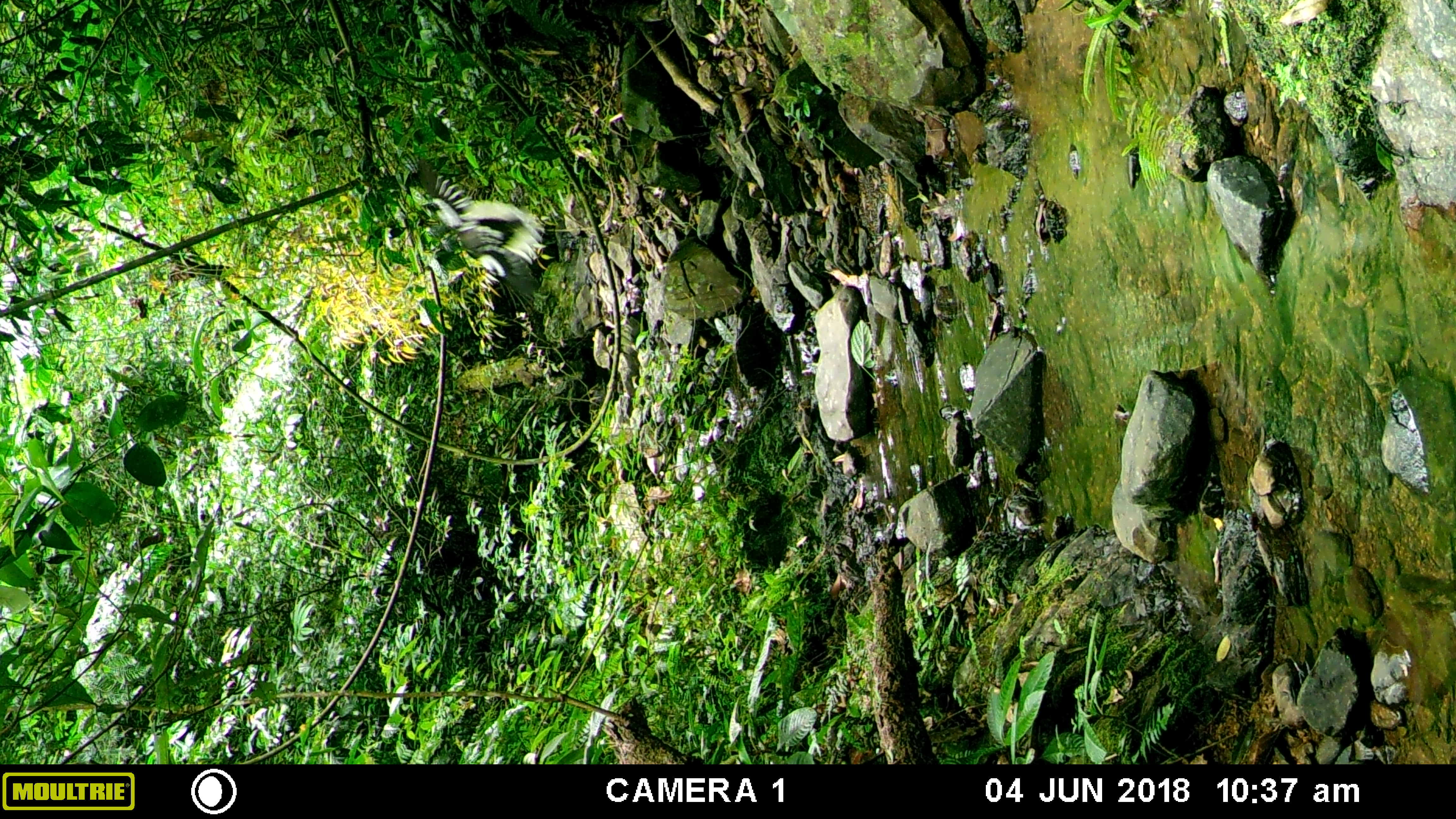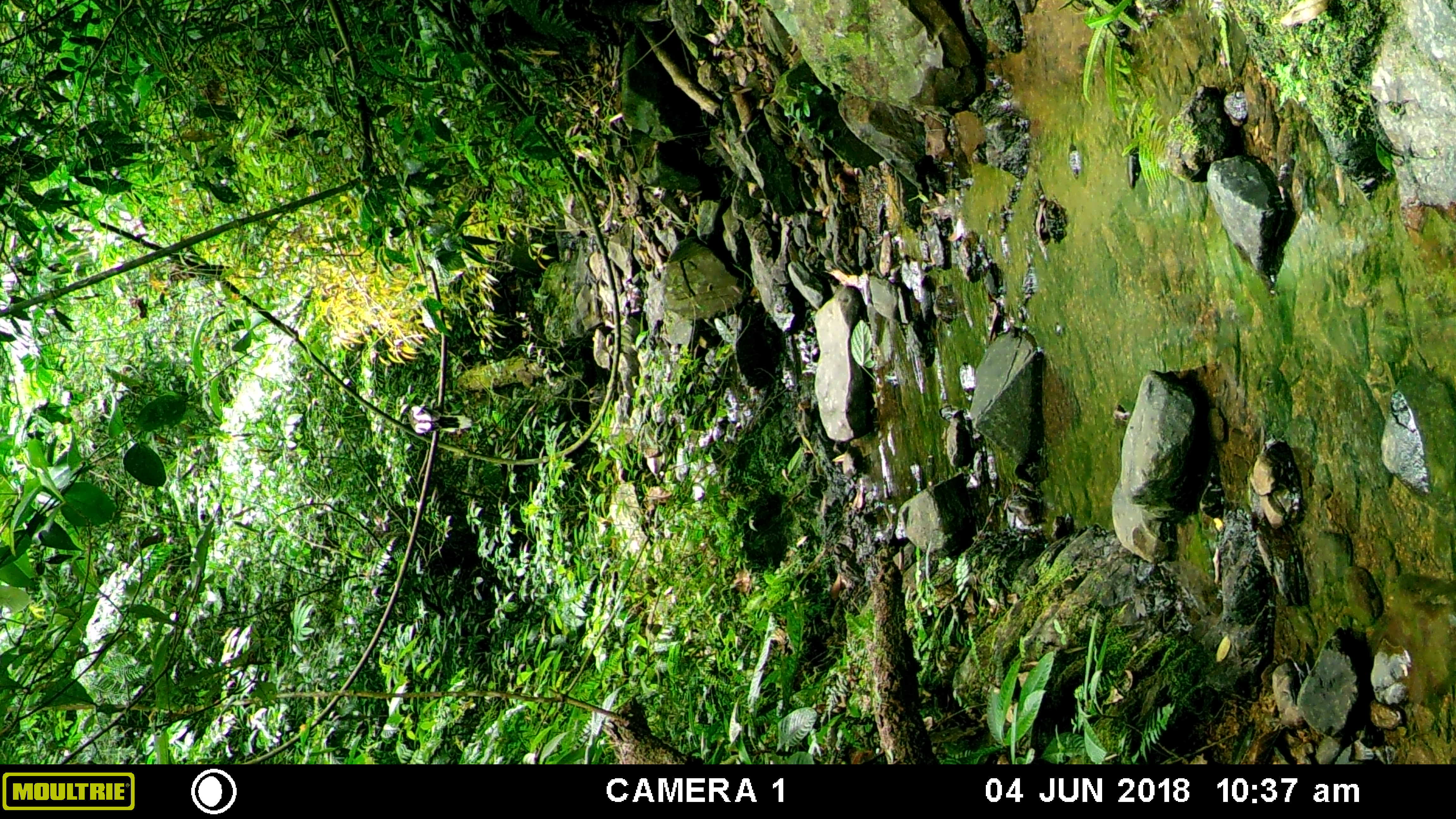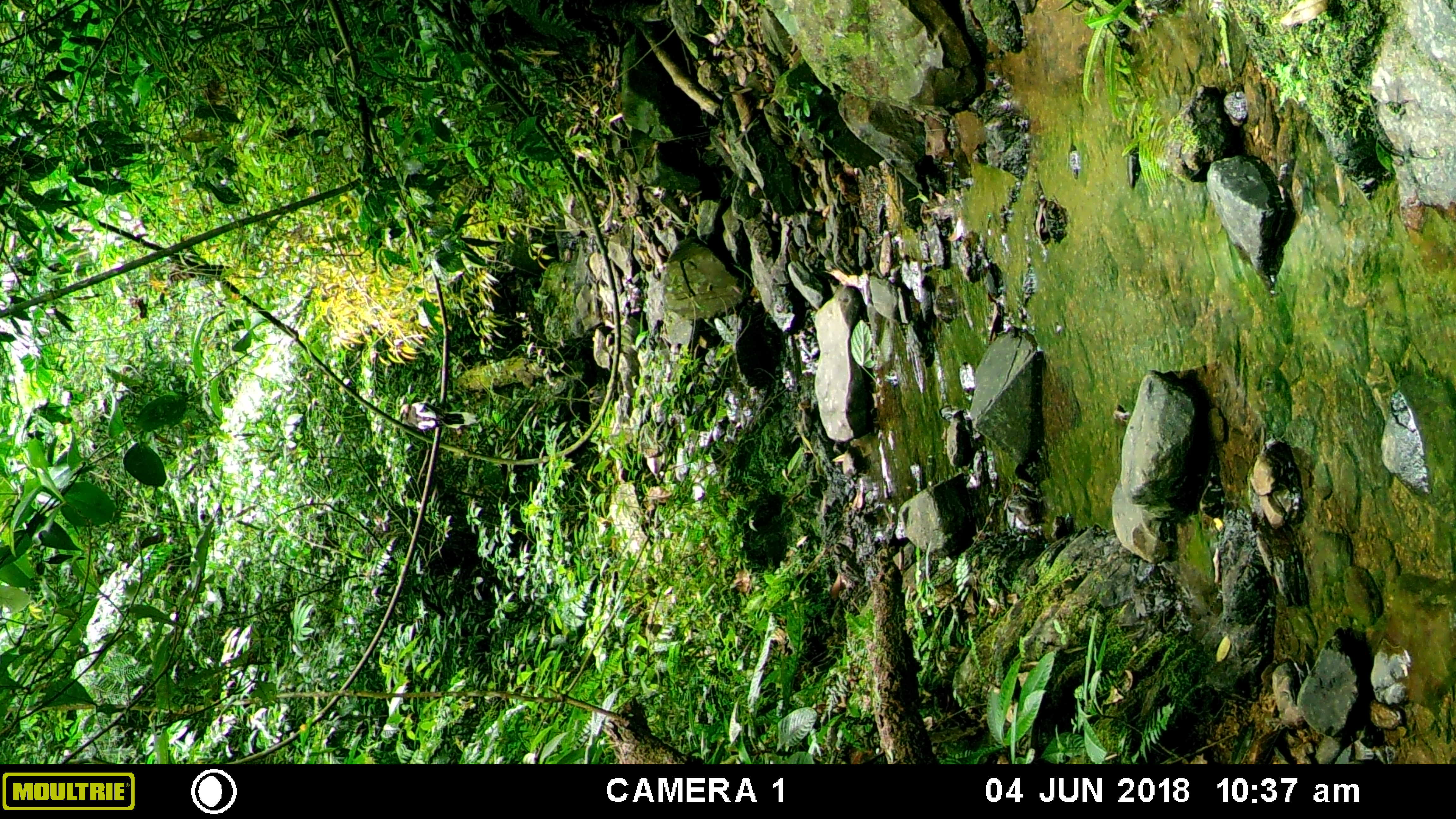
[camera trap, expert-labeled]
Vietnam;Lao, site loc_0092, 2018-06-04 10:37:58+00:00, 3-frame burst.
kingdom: Animalia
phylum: Chordata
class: Aves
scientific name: Aves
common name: bird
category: unidentified bird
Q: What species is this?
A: Unidentified bird (bird) (Aves).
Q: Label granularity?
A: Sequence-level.